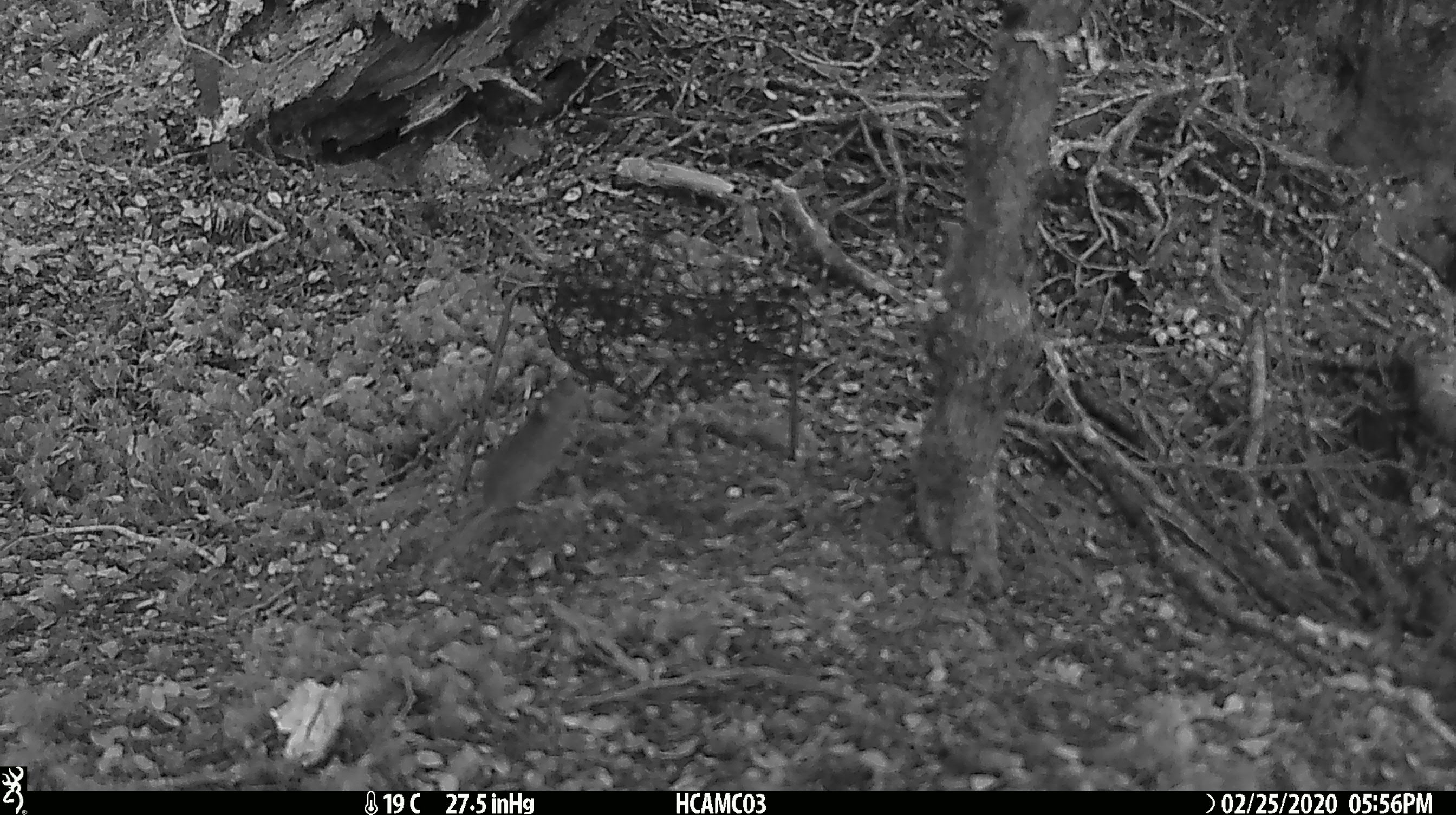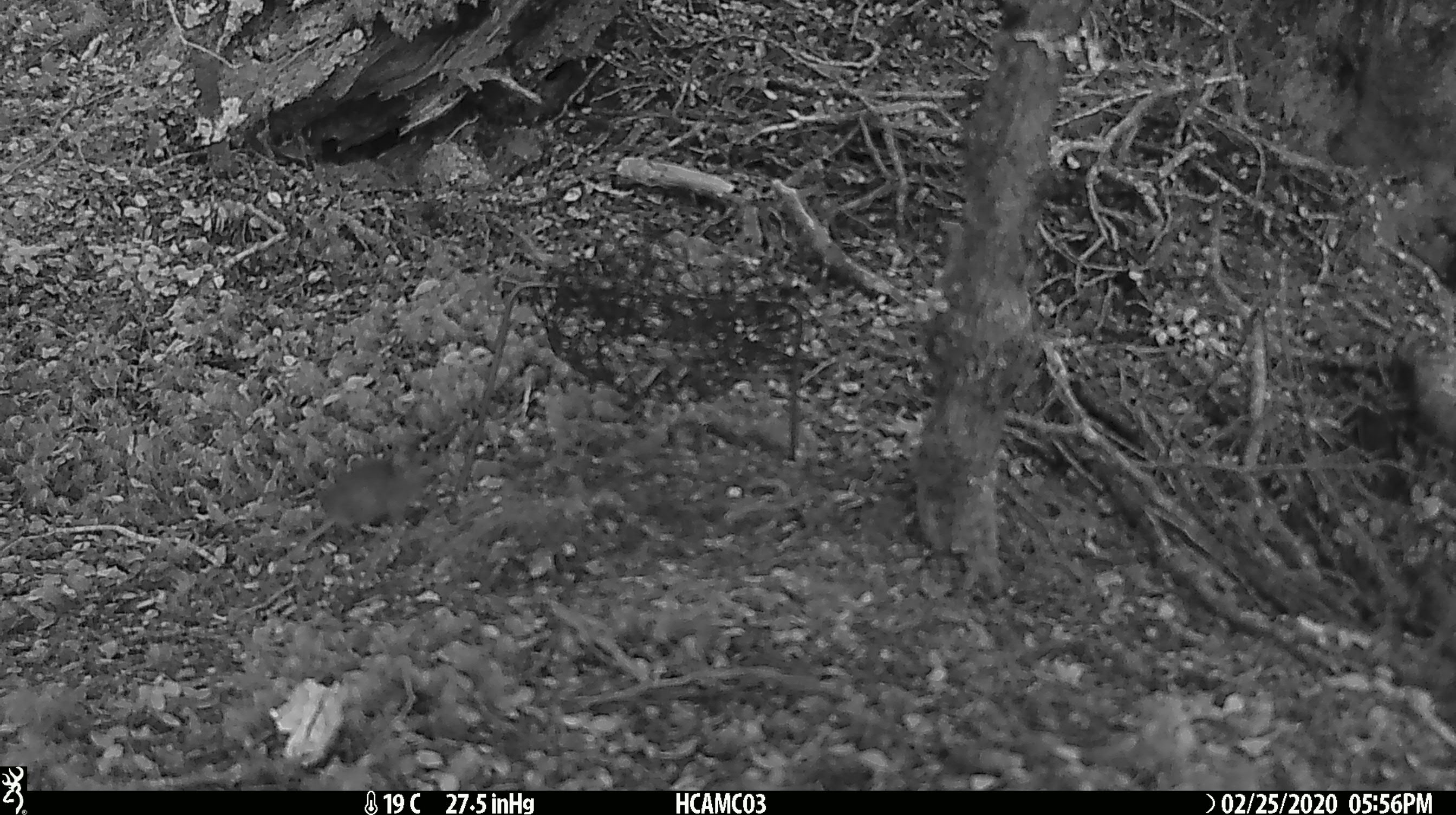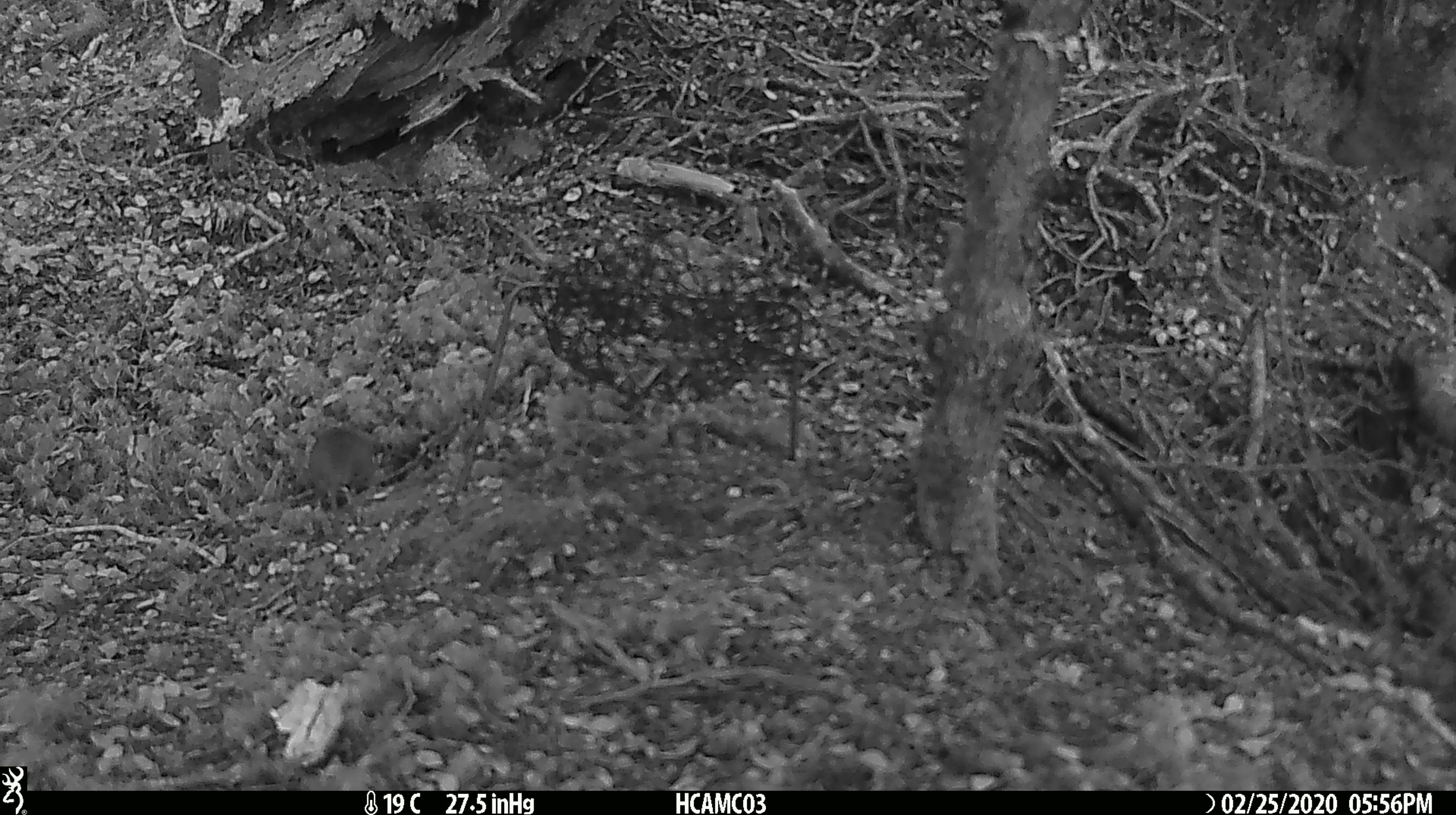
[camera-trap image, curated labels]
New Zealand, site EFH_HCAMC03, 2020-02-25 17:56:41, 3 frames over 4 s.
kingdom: Animalia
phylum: Chordata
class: Mammalia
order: Rodentia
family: Muridae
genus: Mus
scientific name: Mus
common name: mouse